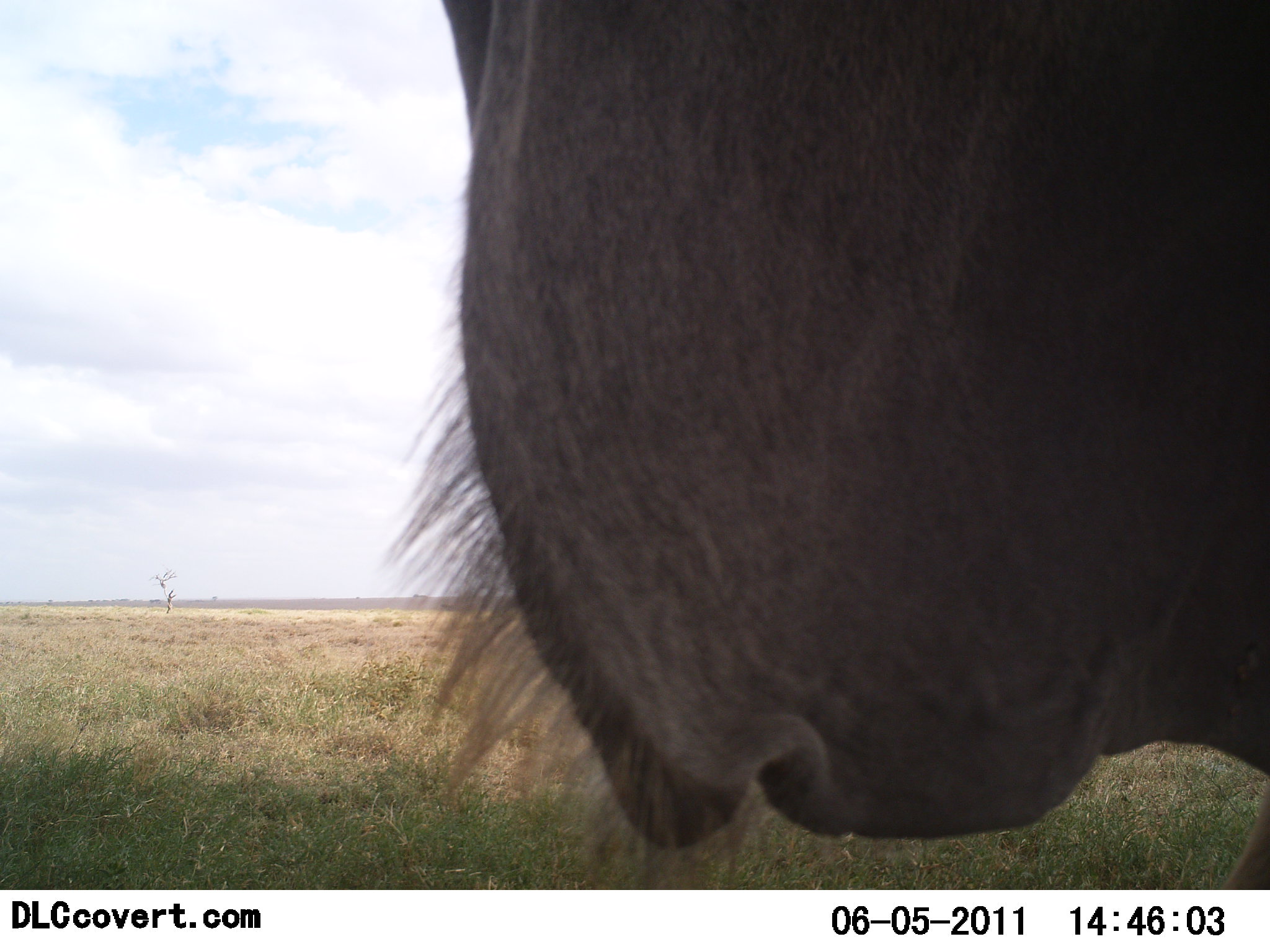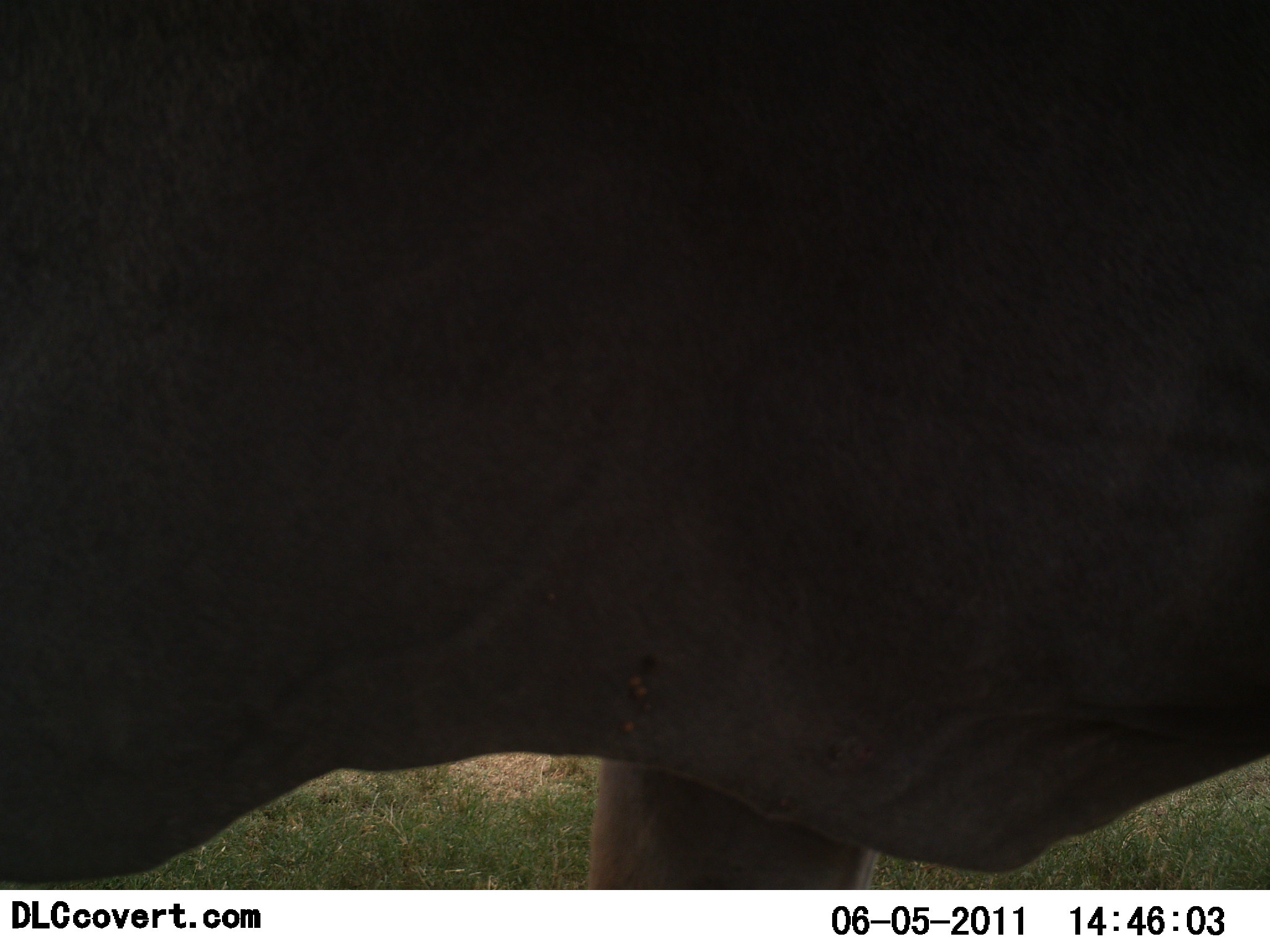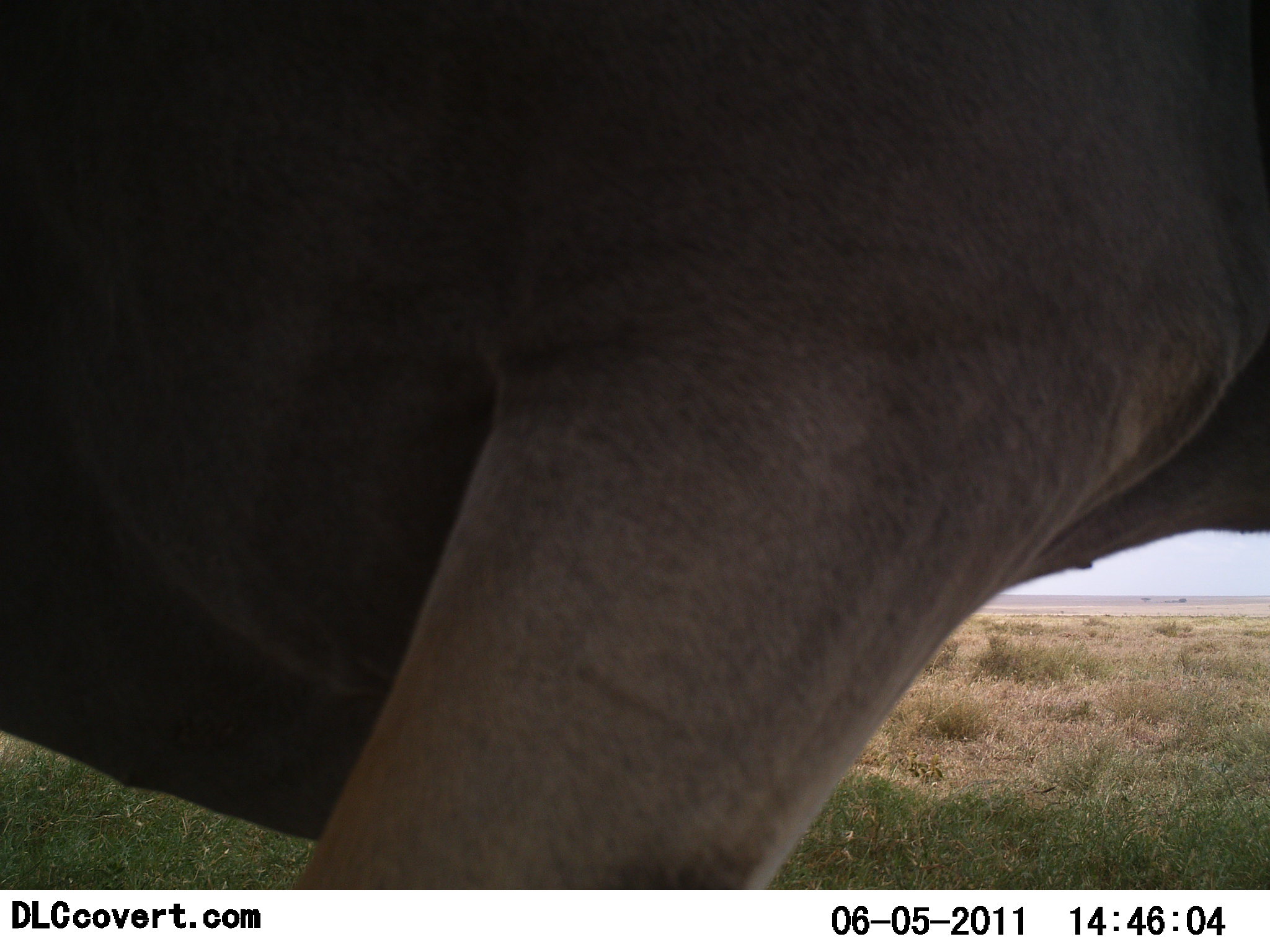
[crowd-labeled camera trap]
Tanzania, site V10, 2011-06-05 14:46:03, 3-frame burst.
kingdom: Animalia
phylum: Chordata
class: Mammalia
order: Artiodactyla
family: Bovidae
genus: Tragelaphus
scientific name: Tragelaphus oryx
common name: eland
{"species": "eland (Tragelaphus oryx)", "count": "1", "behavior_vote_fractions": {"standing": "0%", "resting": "0%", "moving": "83%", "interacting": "17%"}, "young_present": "0%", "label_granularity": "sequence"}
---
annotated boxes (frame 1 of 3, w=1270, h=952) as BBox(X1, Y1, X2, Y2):
animal: BBox(391, 0, 1269, 889)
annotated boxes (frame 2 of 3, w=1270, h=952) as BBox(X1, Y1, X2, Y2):
animal: BBox(0, 0, 1269, 889)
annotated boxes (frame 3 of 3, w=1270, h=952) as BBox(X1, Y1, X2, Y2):
animal: BBox(0, 0, 1270, 890)